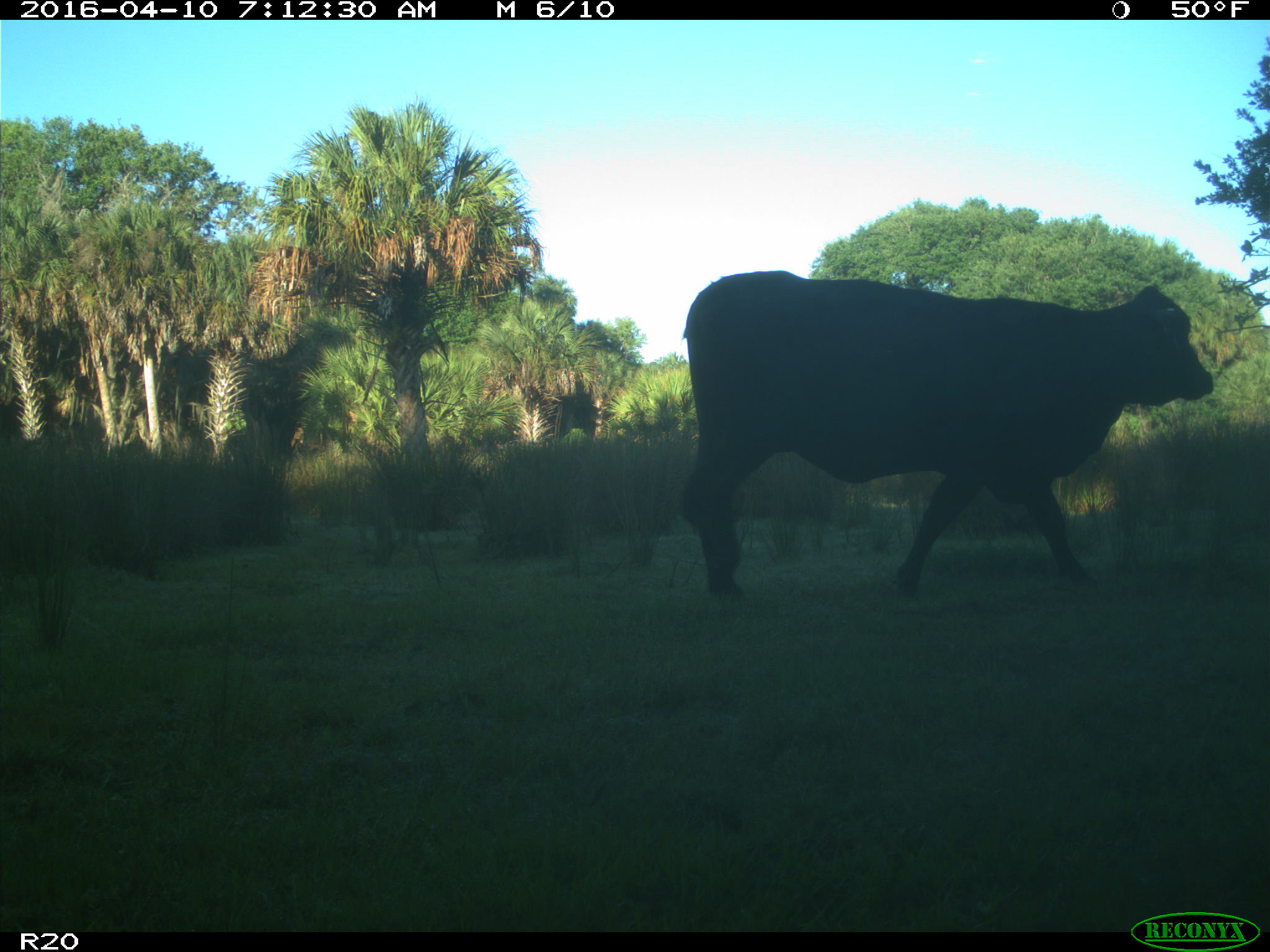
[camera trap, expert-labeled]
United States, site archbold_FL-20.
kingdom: Animalia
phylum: Chordata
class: Mammalia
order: Artiodactyla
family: Bovidae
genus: Bos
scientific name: Bos taurus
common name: domestic cow